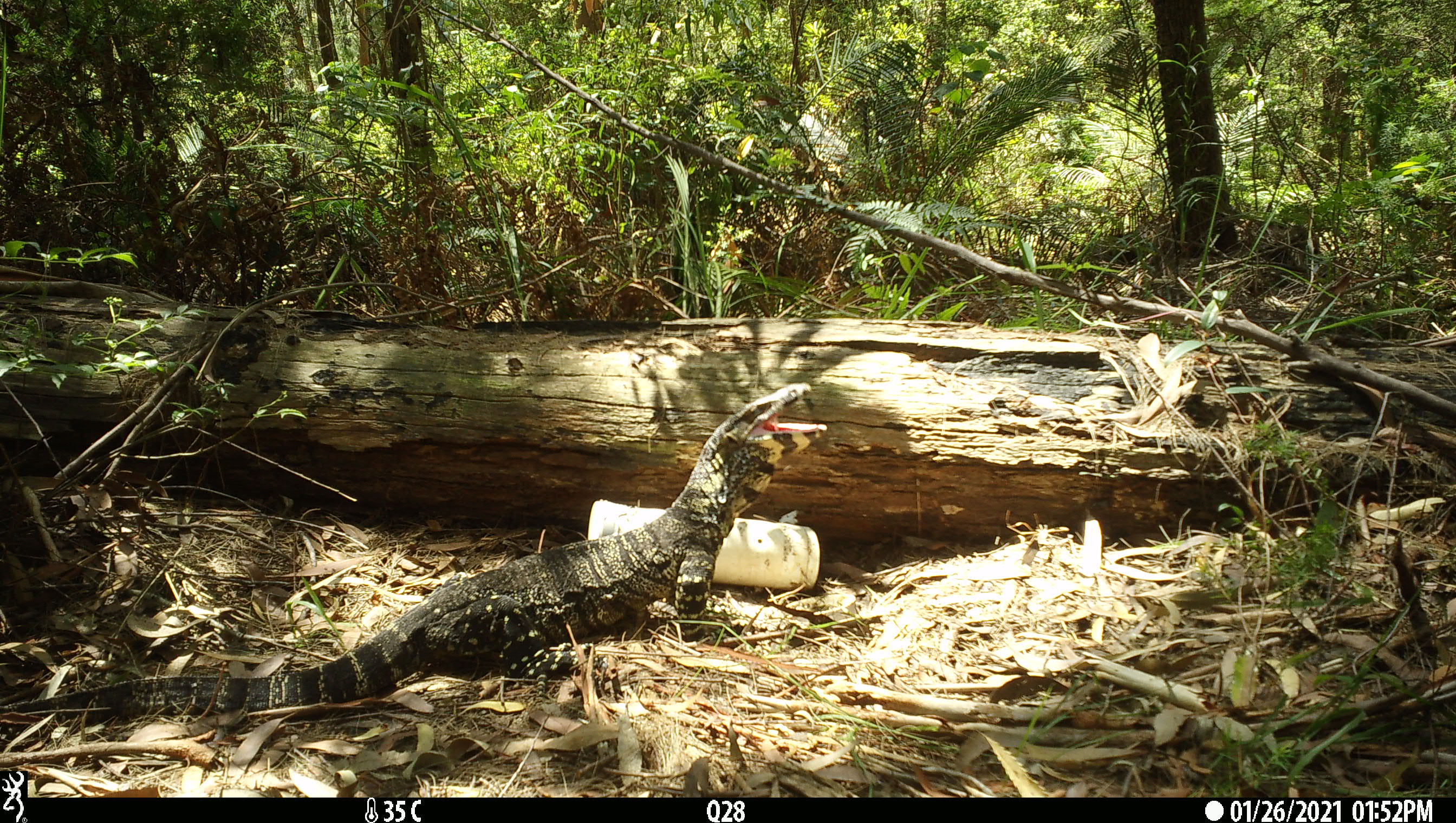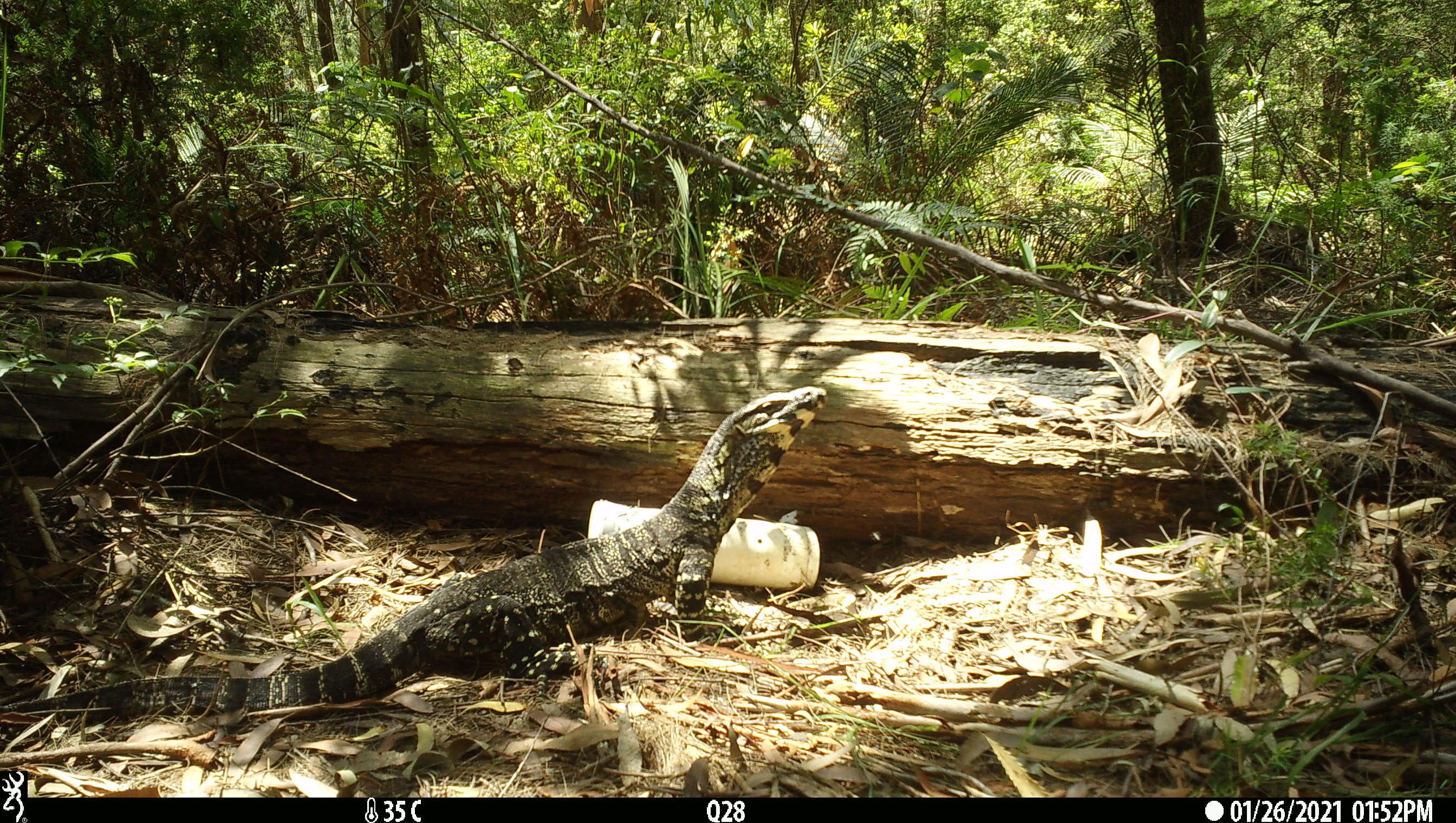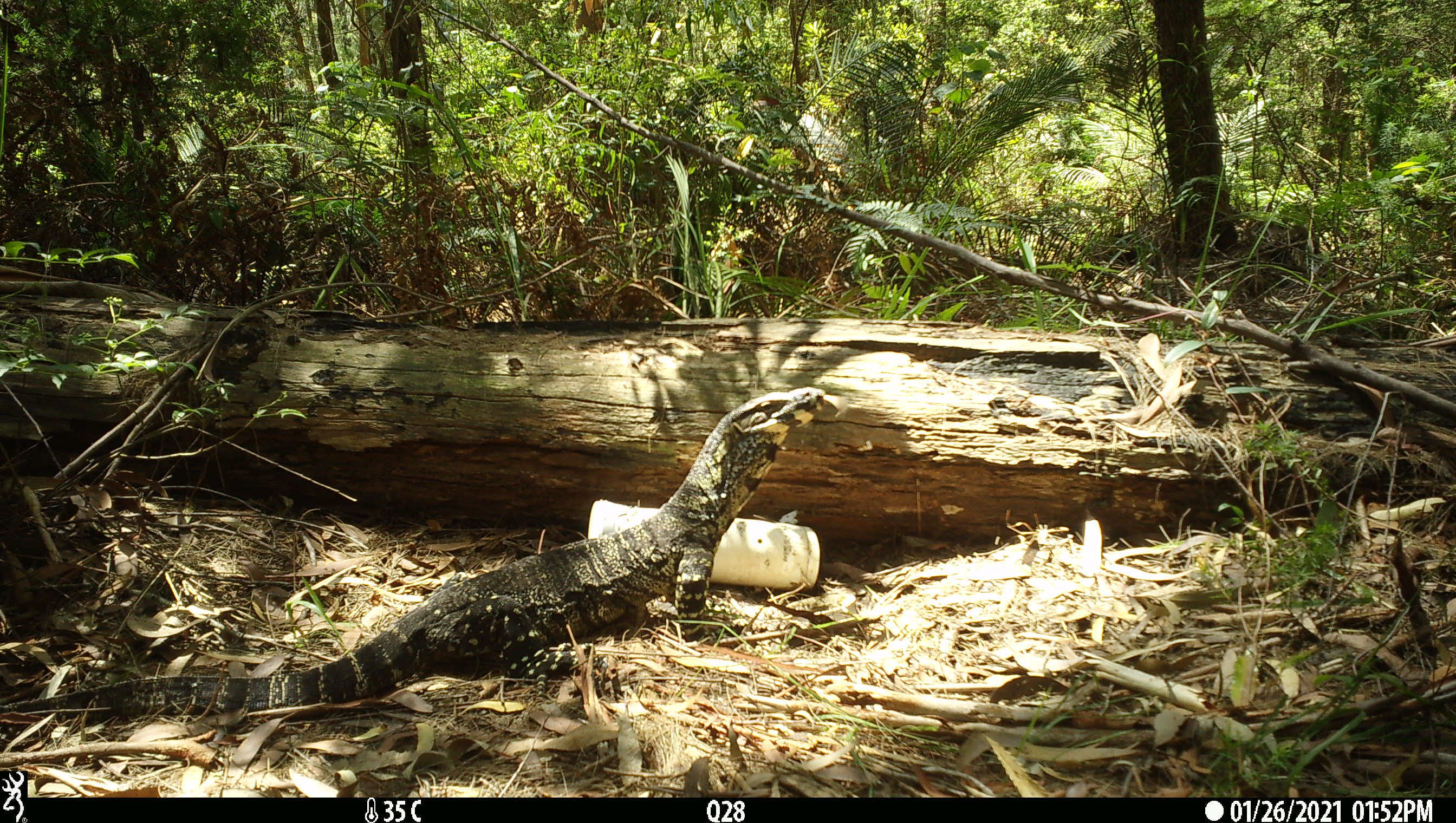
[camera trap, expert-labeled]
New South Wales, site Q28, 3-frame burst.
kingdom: Animalia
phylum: Chordata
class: Reptilia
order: Squamata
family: Varanidae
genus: Varanus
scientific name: Varanus varius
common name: lace monitor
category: goanna